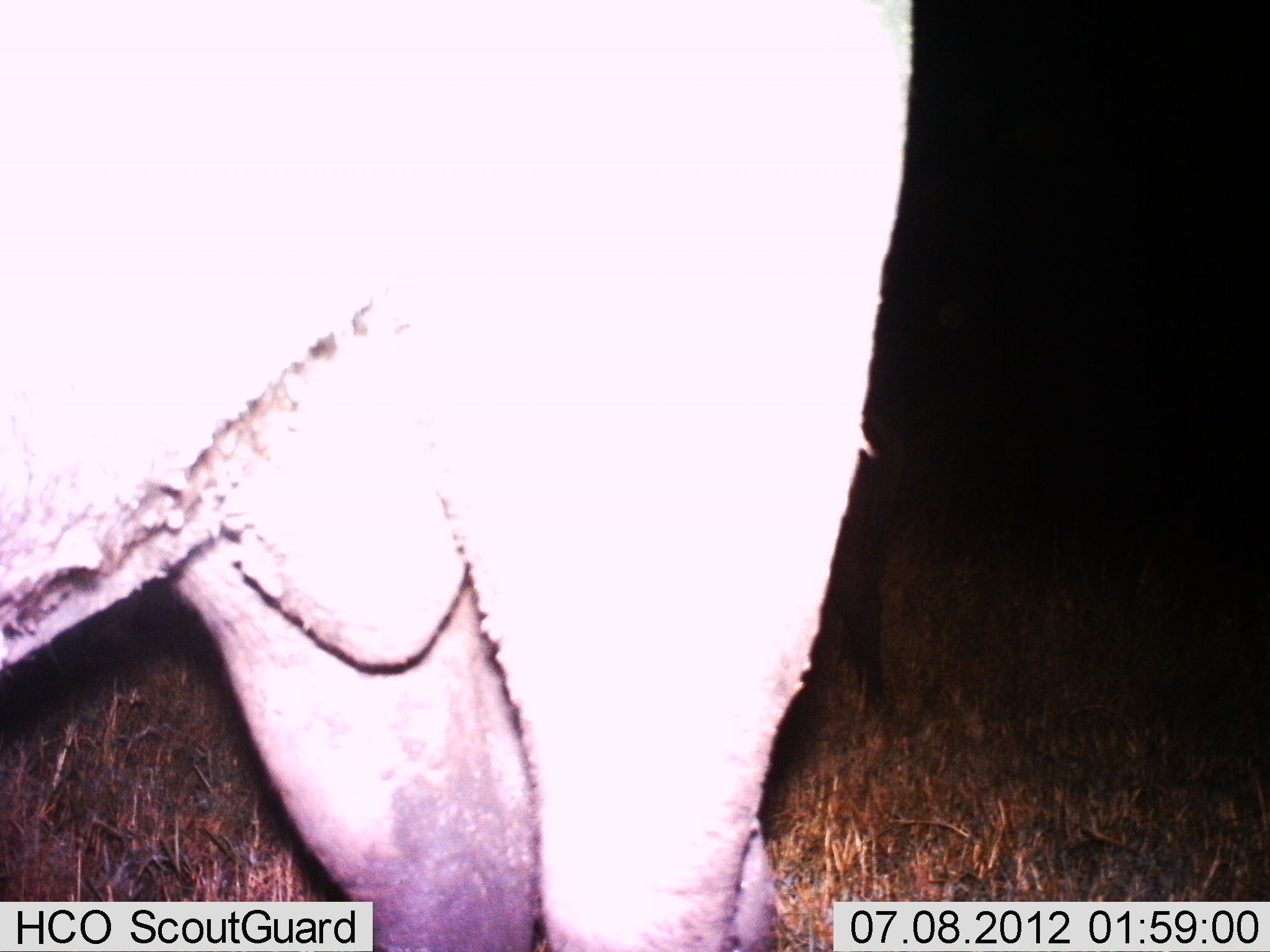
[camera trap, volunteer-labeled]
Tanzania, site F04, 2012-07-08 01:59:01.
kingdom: Animalia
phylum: Chordata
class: Mammalia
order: Artiodactyla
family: Bovidae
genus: Syncerus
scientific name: Syncerus caffer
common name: cape buffalo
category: buffalo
Buffalo (cape buffalo) (Syncerus caffer), count 1. Behavior (volunteer vote fractions): standing 86%, resting 0%, moving 14%, interacting 0%. Young present (vote fraction): 0%. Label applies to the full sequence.